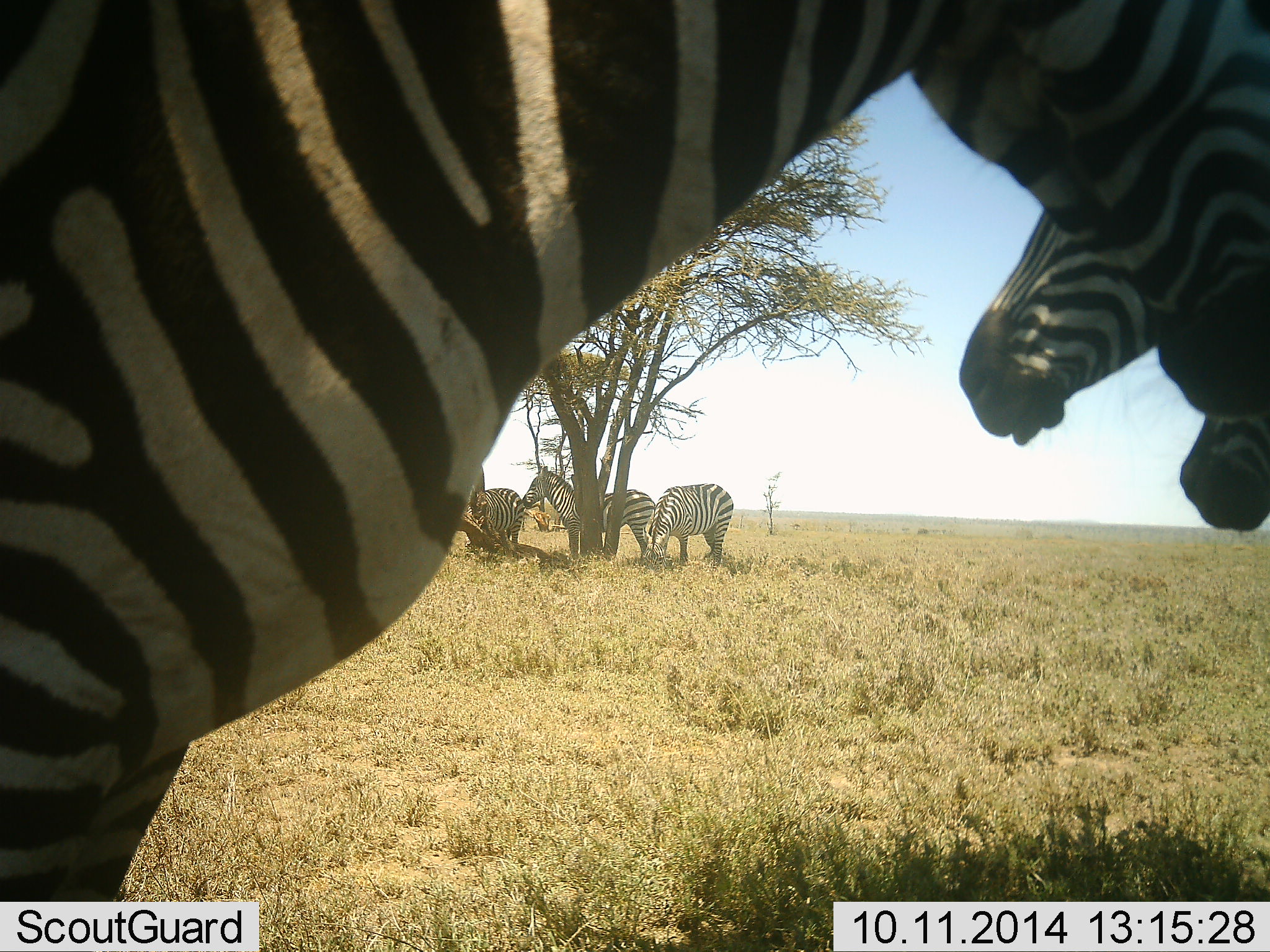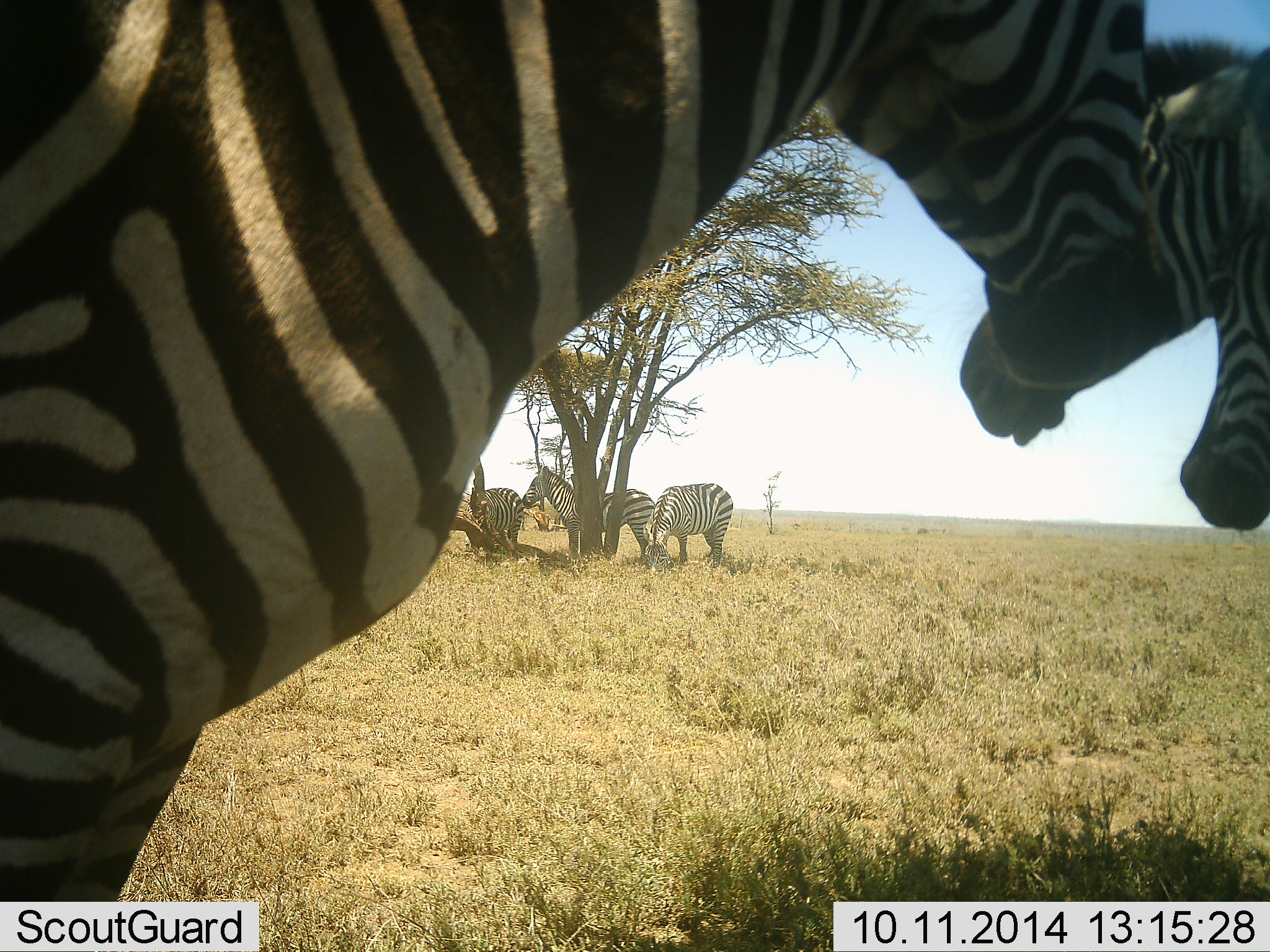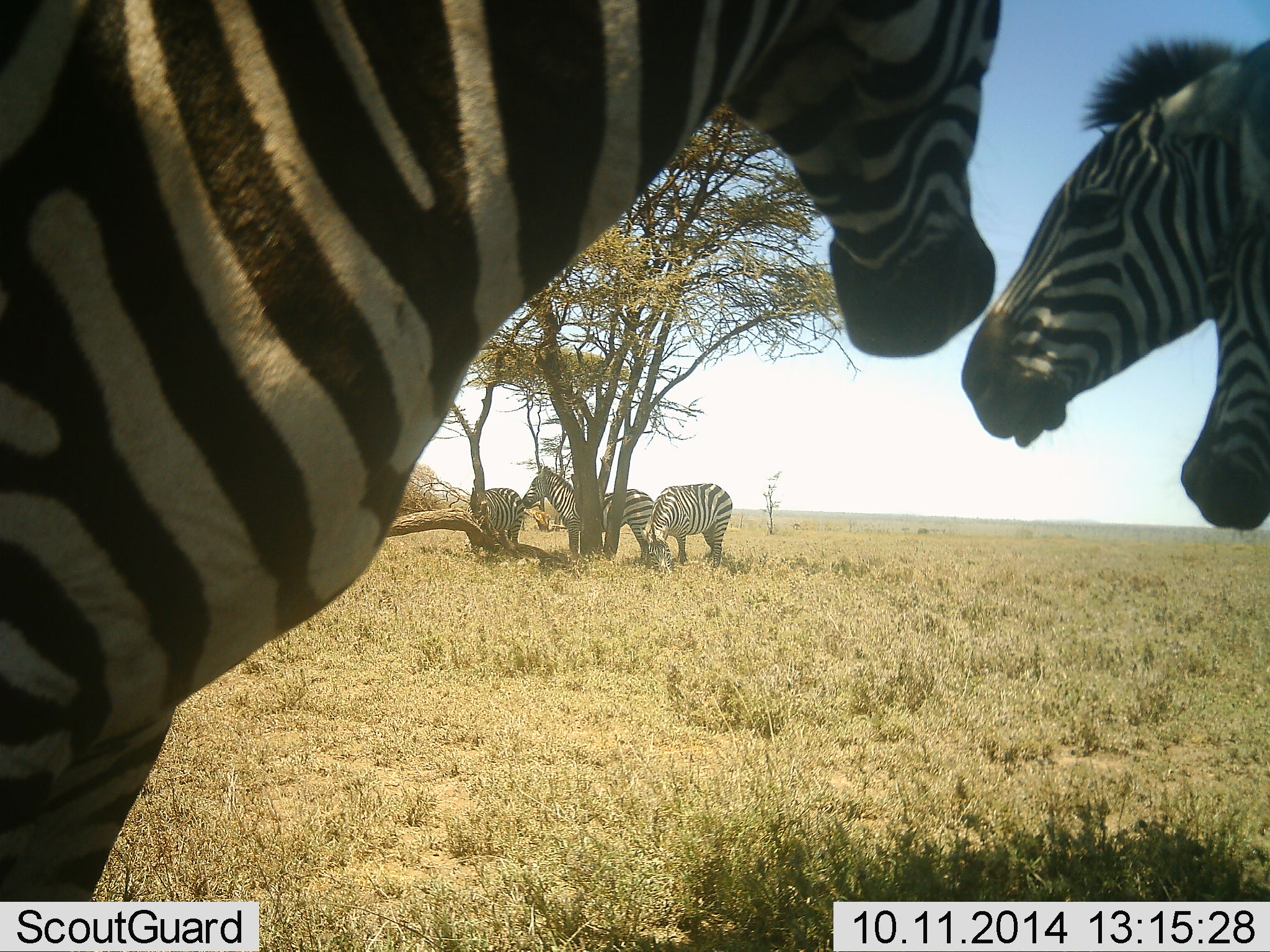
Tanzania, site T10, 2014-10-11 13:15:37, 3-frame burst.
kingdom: Animalia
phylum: Chordata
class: Mammalia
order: Perissodactyla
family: Equidae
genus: Equus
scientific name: Equus quagga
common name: plains zebra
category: zebra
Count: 6.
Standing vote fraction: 90%.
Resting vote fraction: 10%.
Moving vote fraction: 10%.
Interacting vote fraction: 20%.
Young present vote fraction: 0%.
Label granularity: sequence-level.